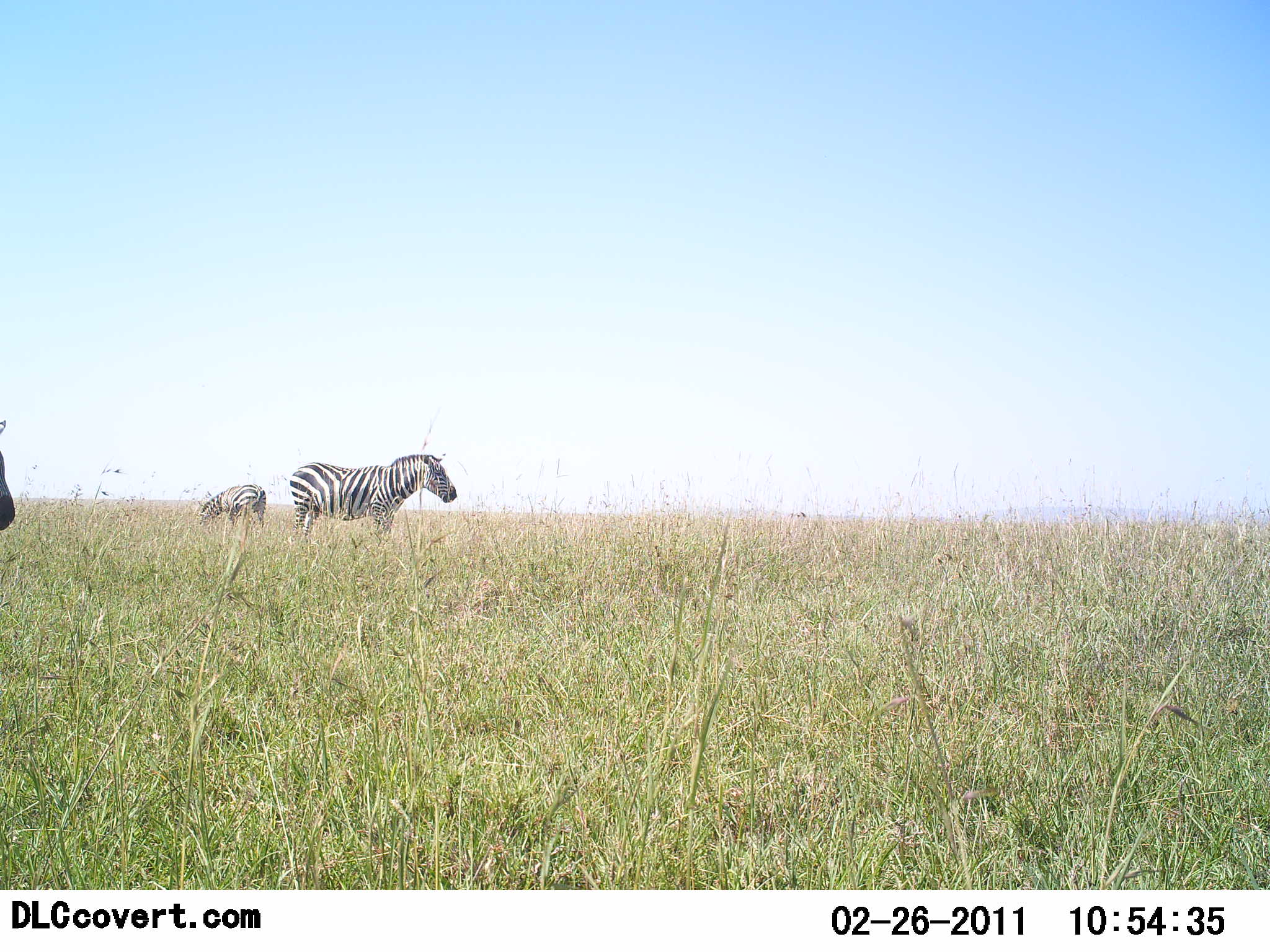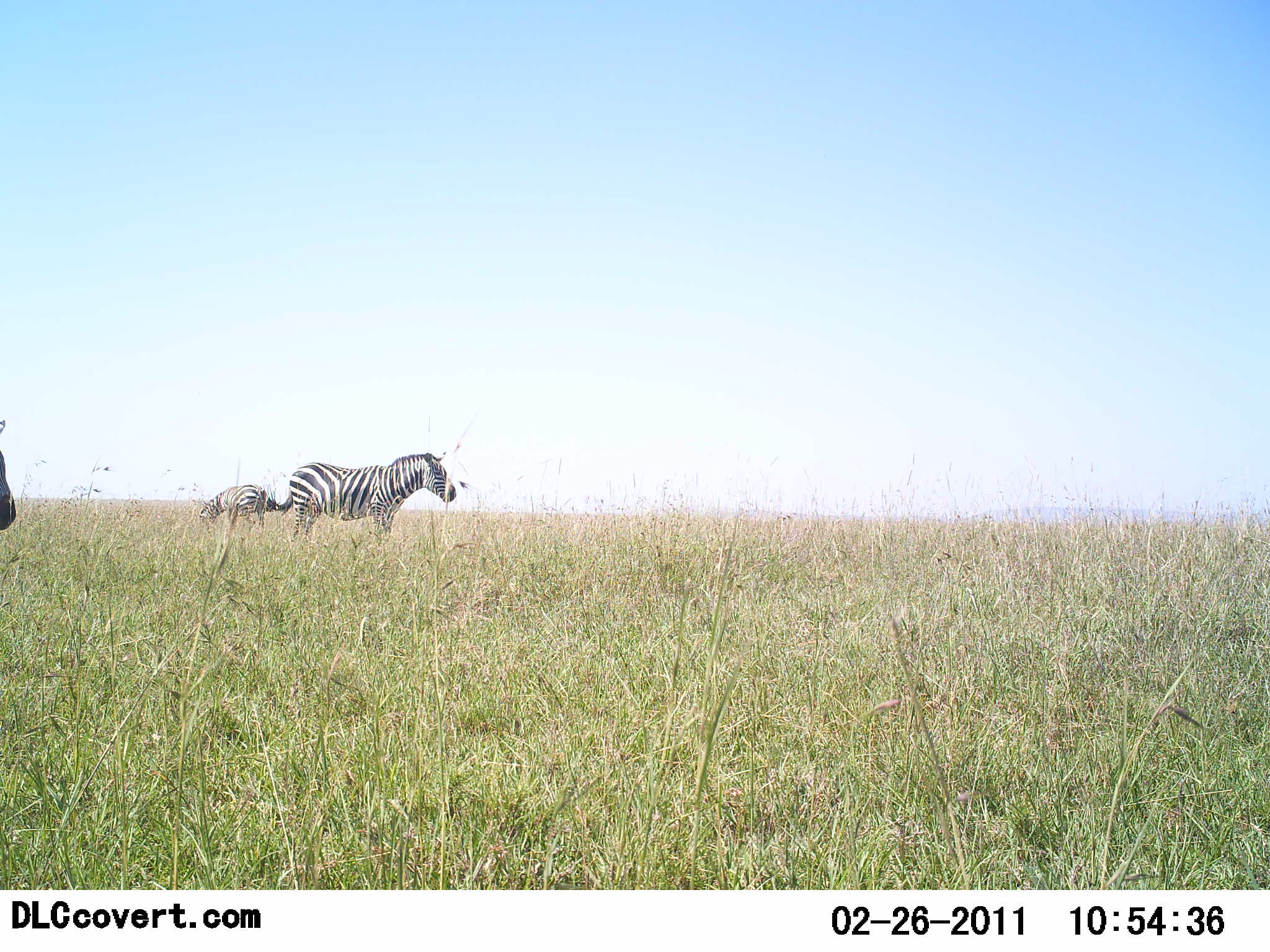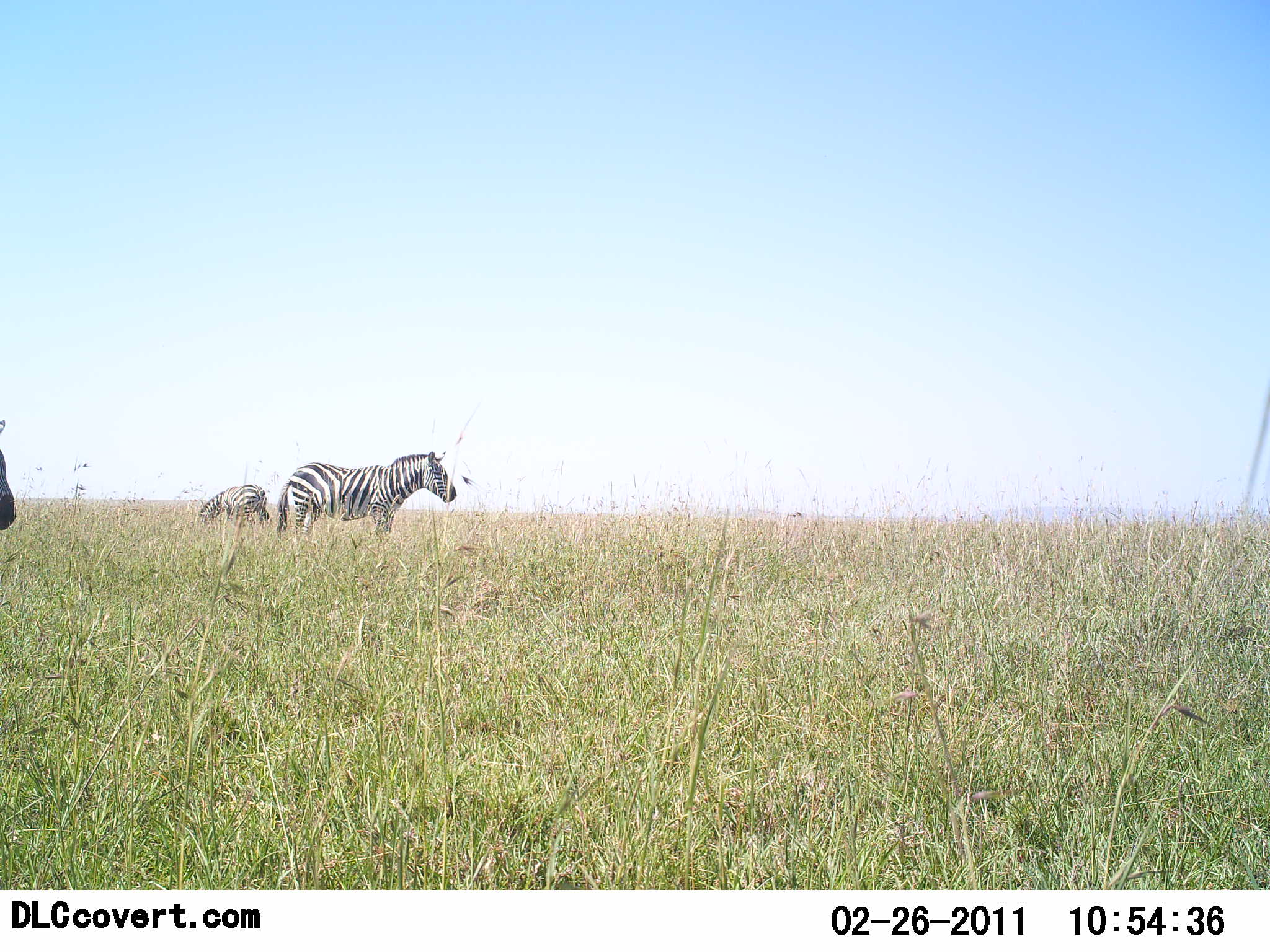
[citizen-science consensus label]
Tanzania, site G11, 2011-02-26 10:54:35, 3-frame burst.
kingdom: Animalia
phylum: Chordata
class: Mammalia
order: Perissodactyla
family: Equidae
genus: Equus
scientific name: Equus quagga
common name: plains zebra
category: zebra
Zebra (plains zebra) (Equus quagga), count 3. Behavior (volunteer vote fractions): standing 100%, resting 0%, moving 0%, interacting 0%. Young present (vote fraction): 0%. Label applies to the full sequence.